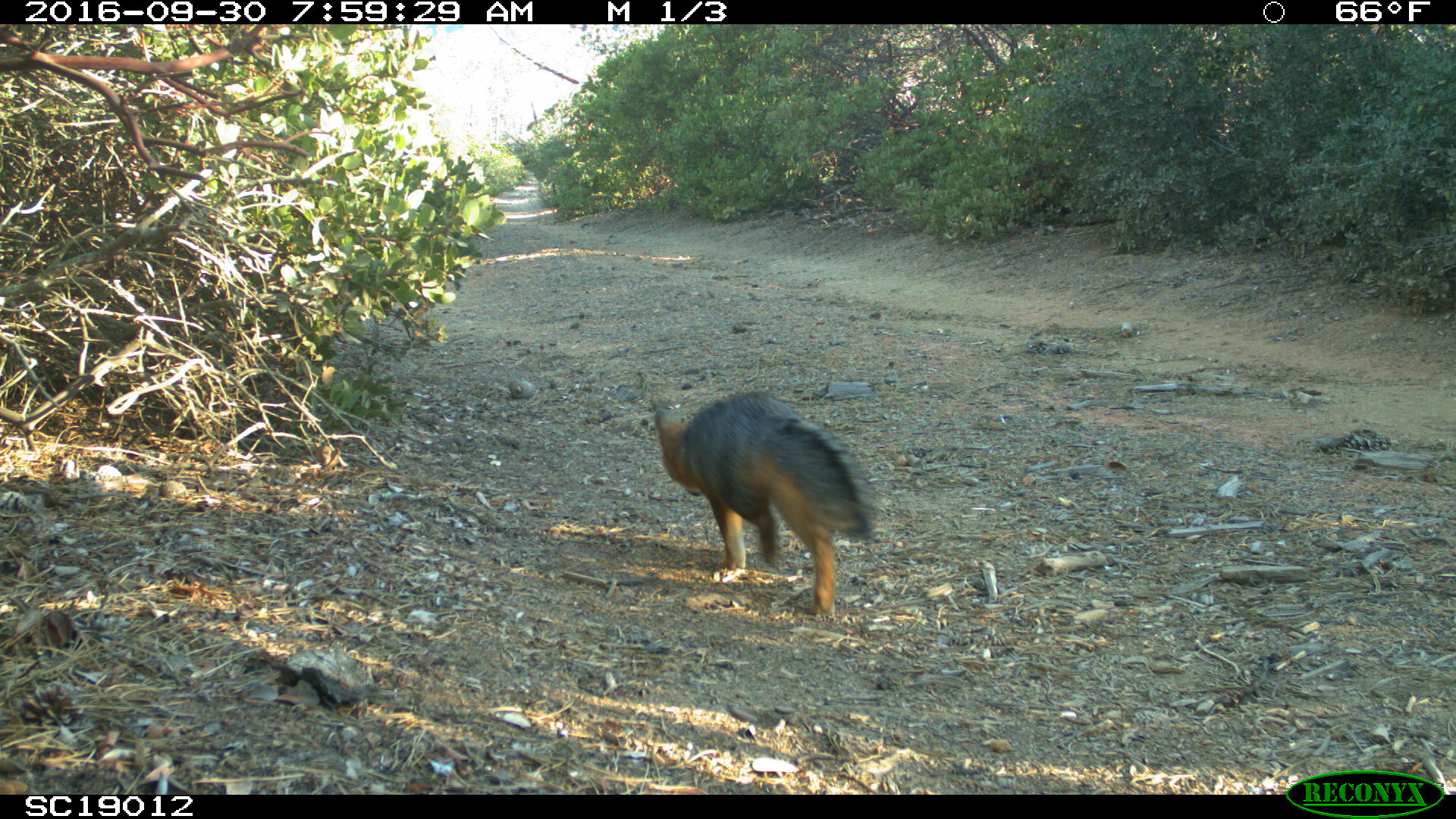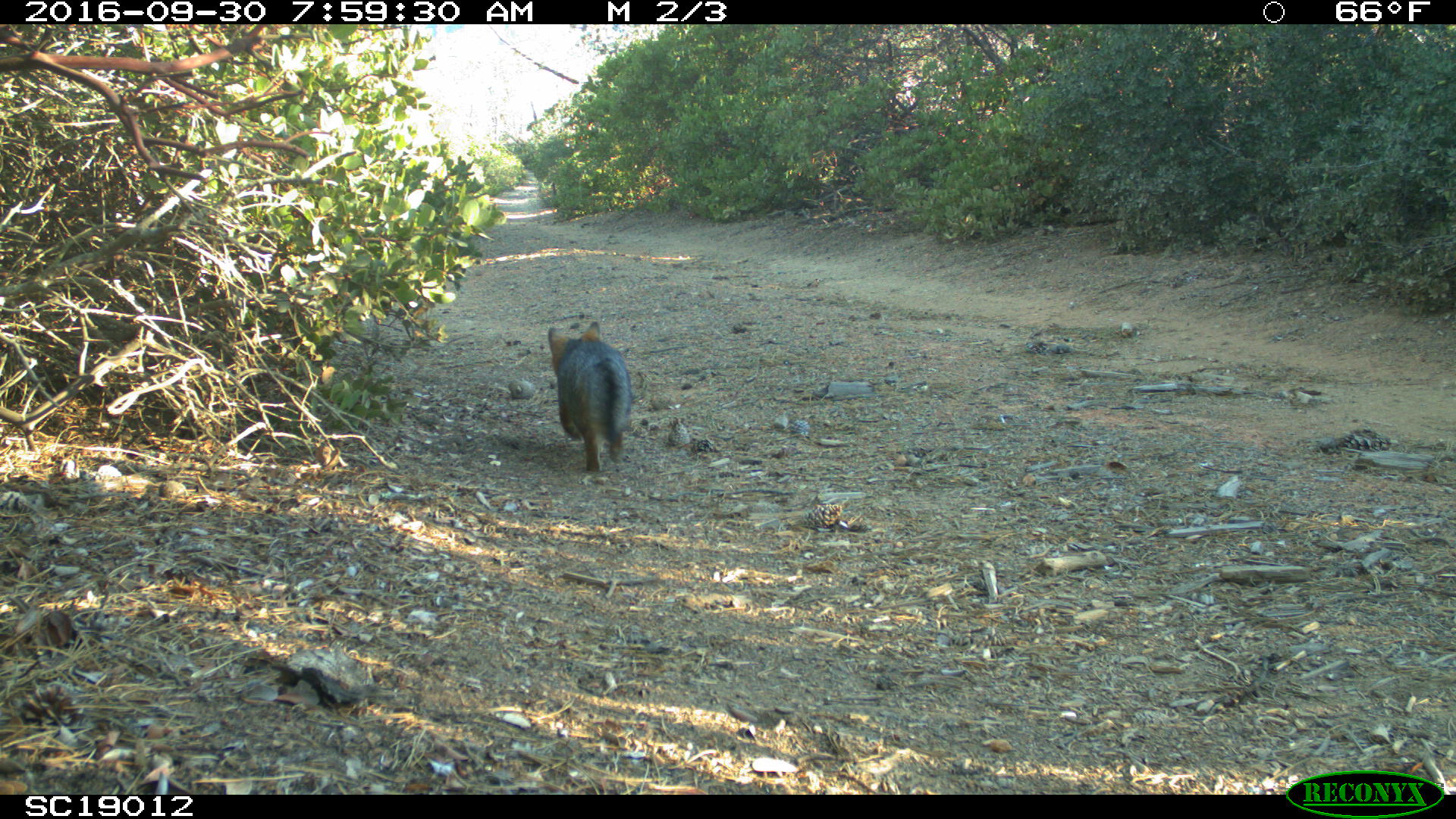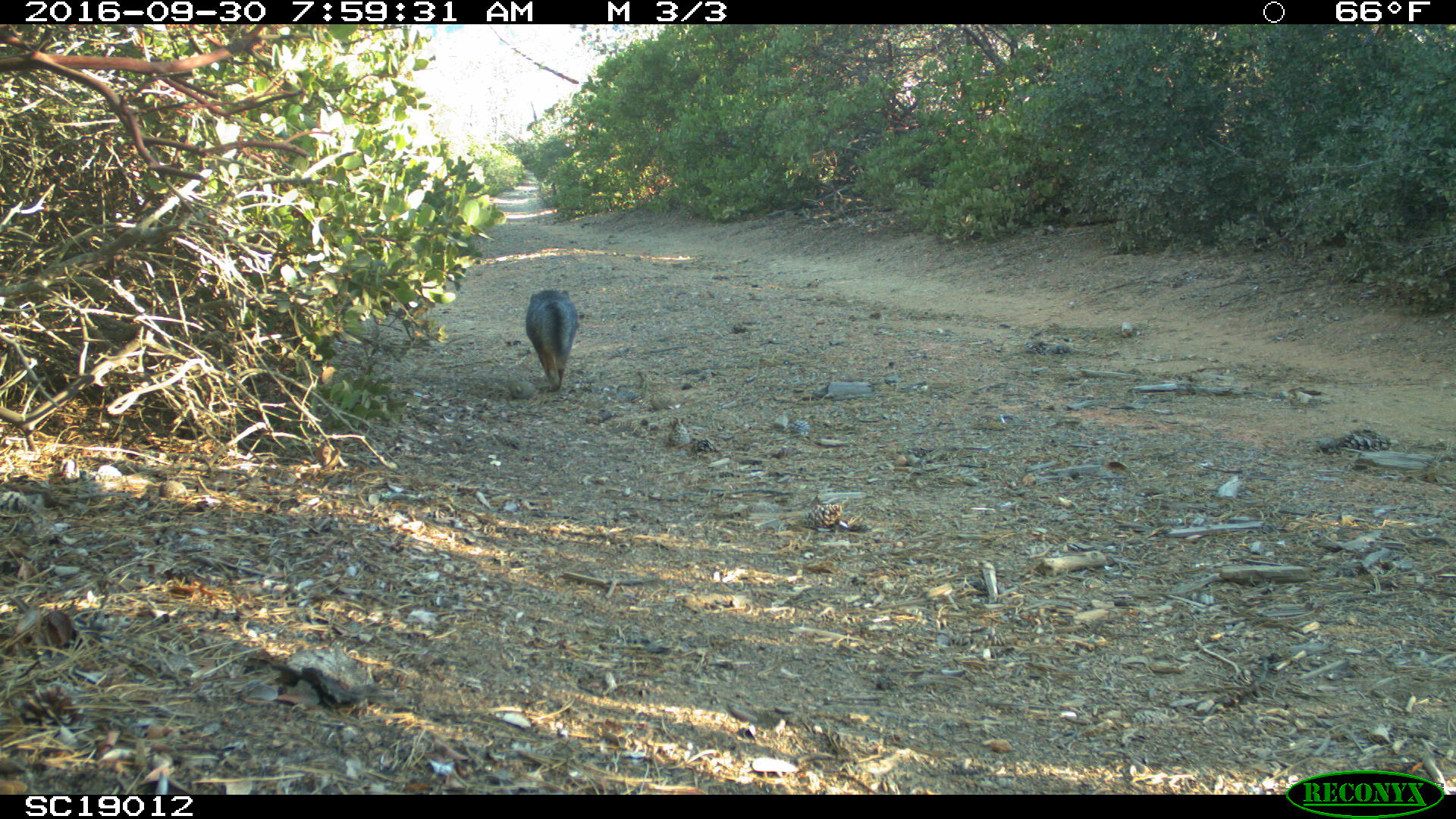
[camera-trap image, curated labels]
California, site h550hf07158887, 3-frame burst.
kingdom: Animalia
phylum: Chordata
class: Mammalia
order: Carnivora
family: Canidae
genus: Urocyon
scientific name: Urocyon littoralis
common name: island fox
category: fox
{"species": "fox (island fox) (Urocyon littoralis)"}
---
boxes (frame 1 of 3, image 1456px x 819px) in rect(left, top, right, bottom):
fox: rect(654, 392, 873, 614)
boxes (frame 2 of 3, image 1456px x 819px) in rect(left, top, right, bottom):
fox: rect(548, 319, 631, 470)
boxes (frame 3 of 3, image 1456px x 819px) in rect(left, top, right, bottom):
fox: rect(526, 290, 577, 391)